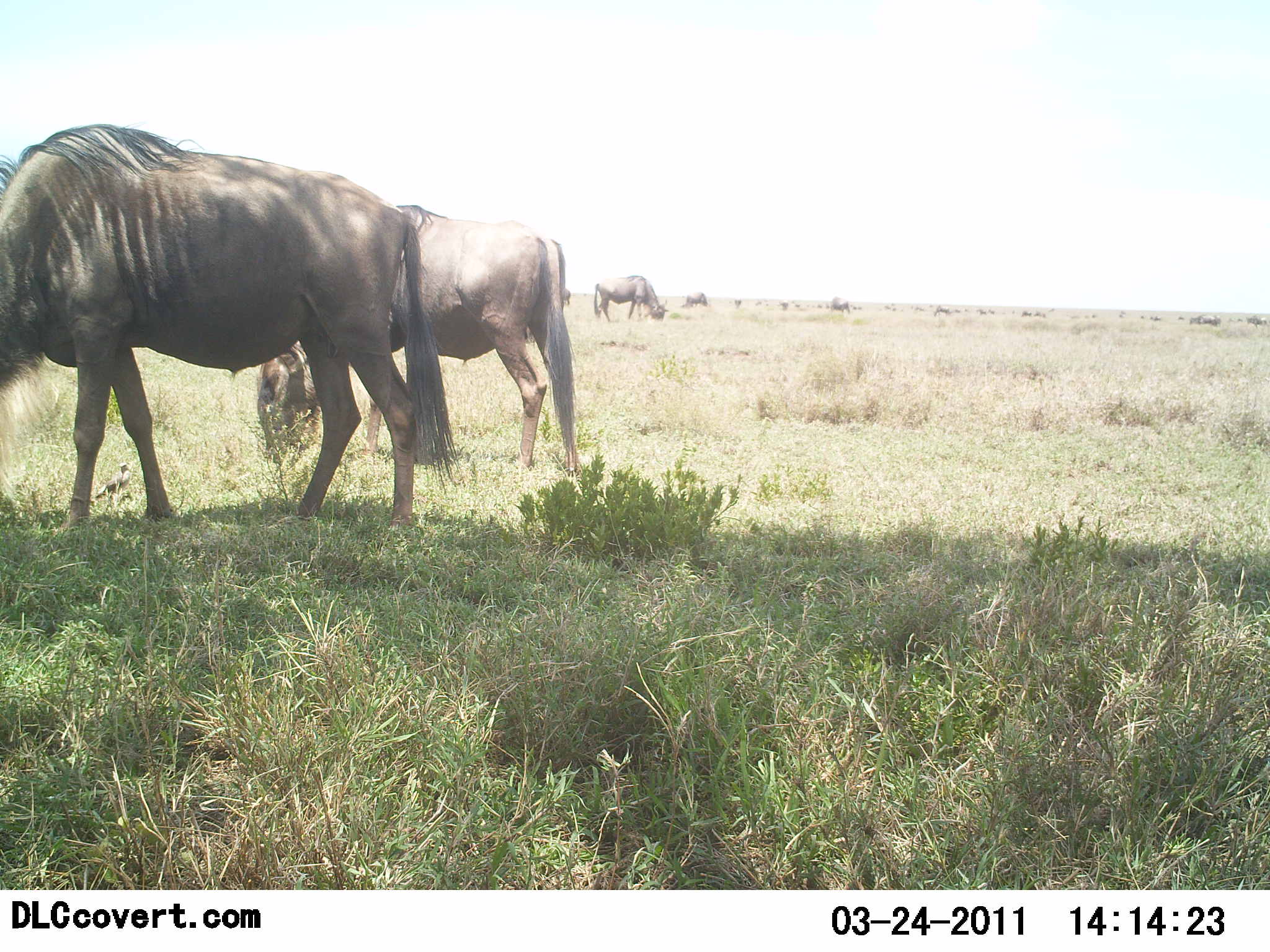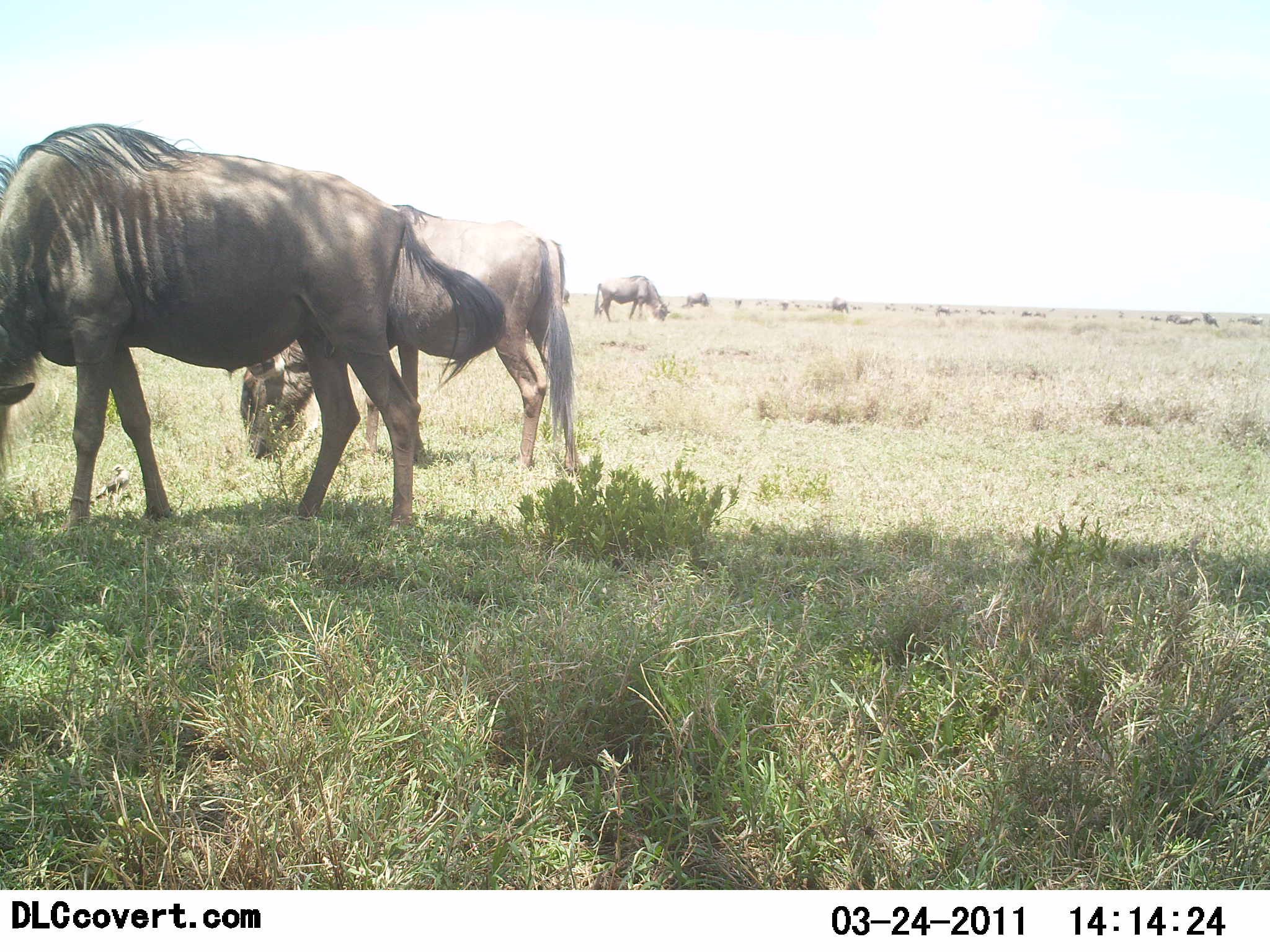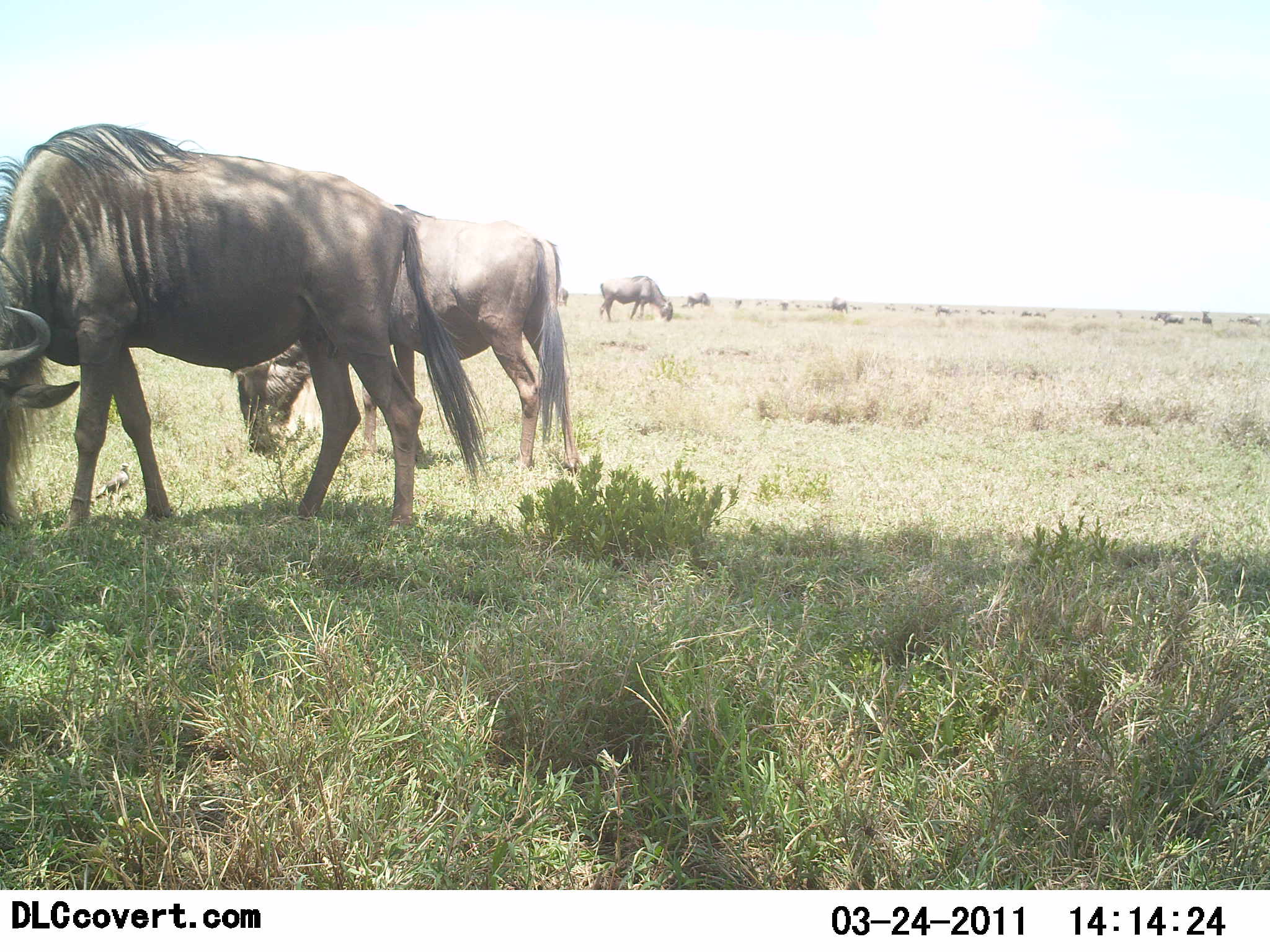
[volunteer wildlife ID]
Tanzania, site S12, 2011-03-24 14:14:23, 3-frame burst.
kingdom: Animalia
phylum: Chordata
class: Mammalia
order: Artiodactyla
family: Bovidae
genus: Connochaetes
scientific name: Connochaetes taurinus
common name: blue wildebeest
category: wildebeest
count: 7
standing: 55%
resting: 0%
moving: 27%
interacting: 0%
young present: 0%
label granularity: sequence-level